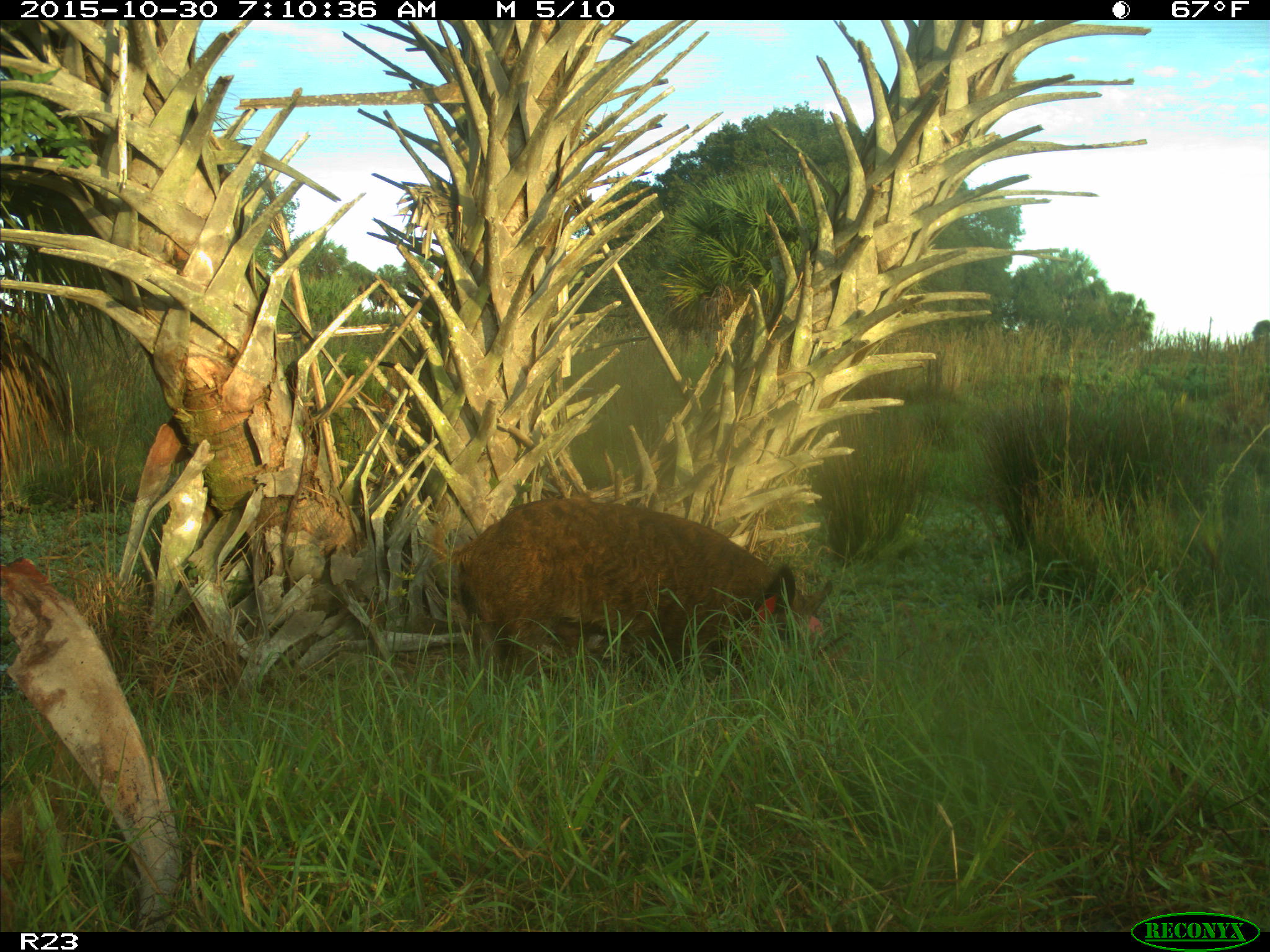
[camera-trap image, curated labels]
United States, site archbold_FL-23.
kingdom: Animalia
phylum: Chordata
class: Mammalia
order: Artiodactyla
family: Suidae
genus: Sus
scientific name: Sus scrofa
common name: wild boar